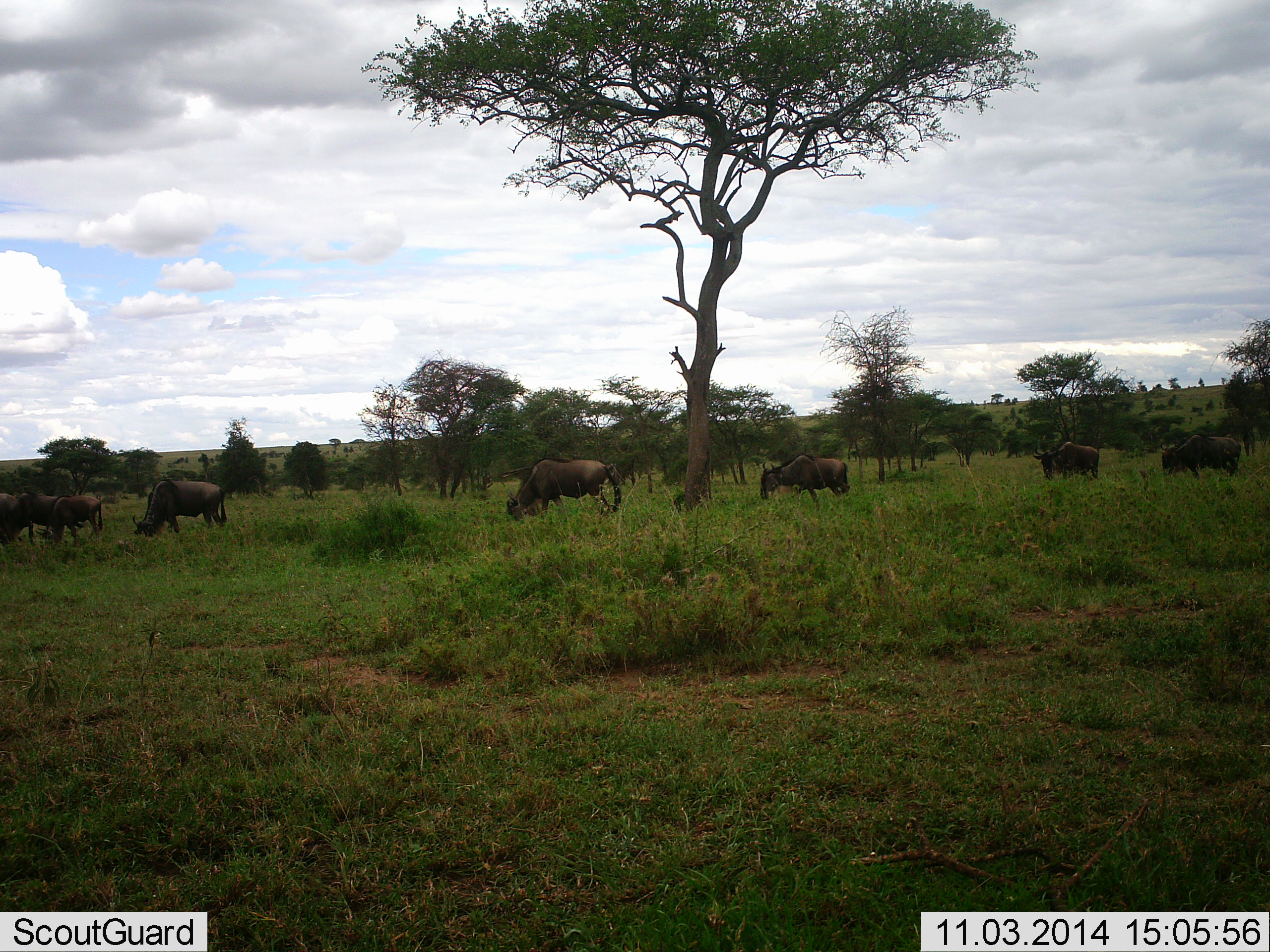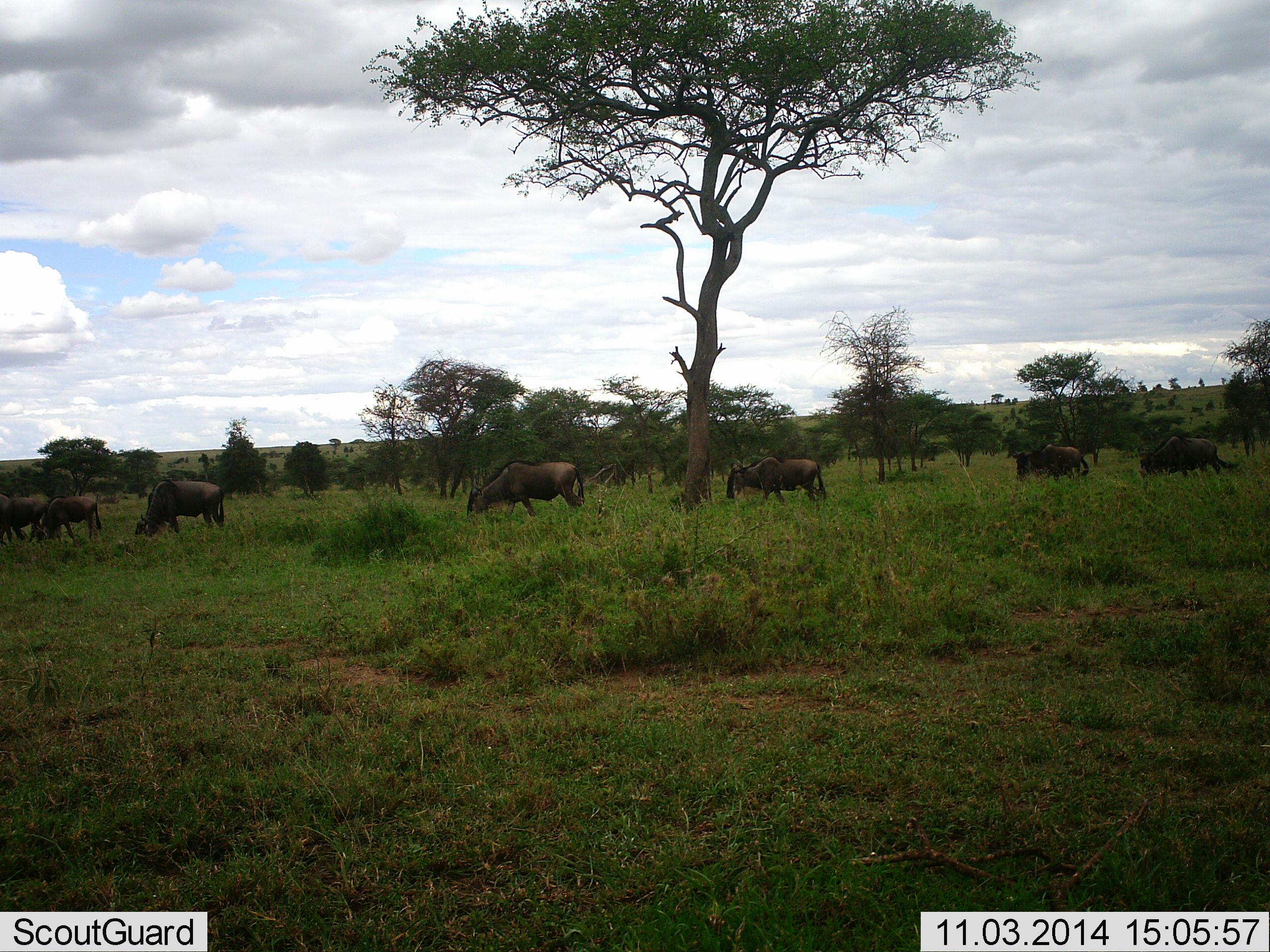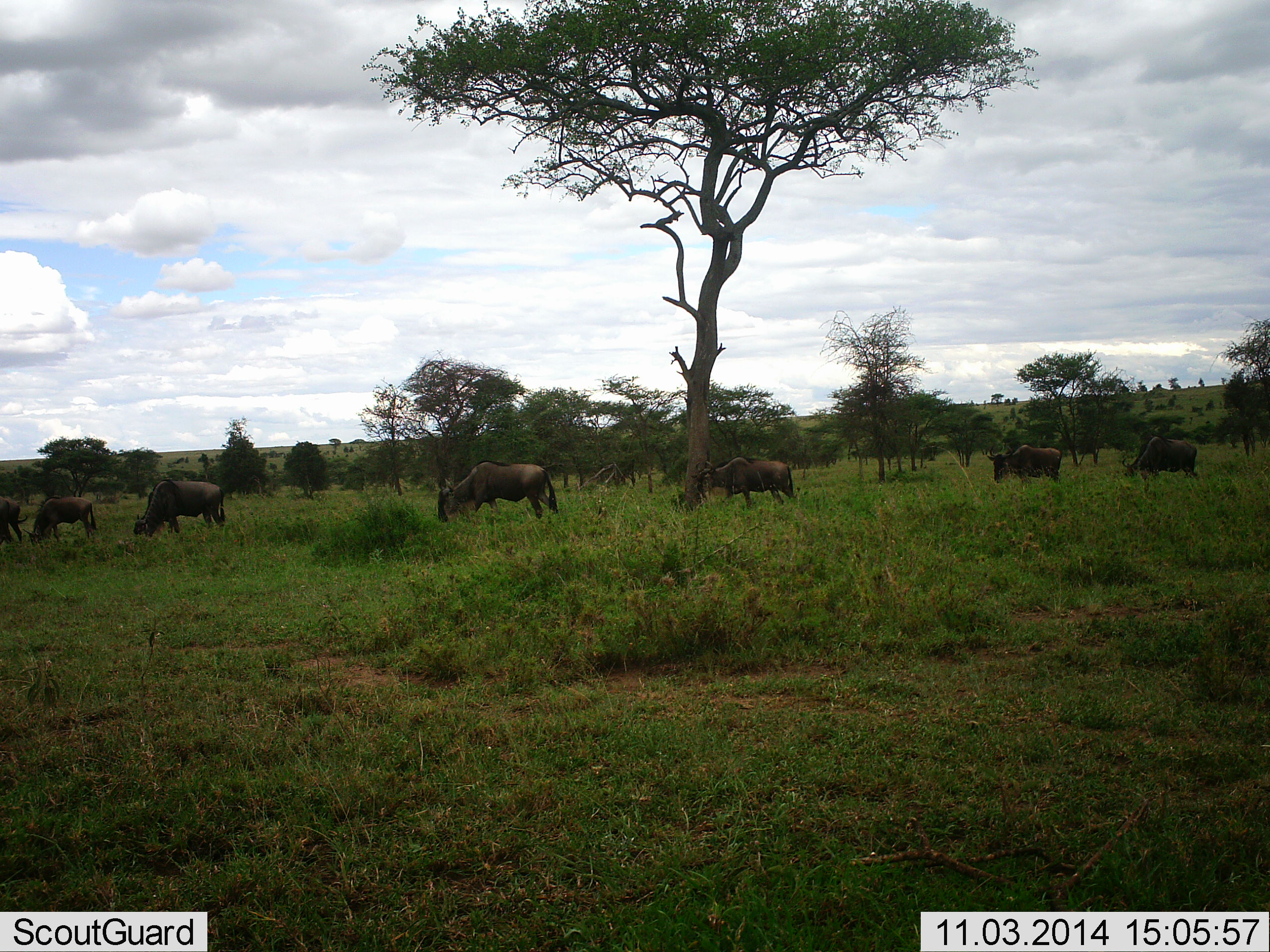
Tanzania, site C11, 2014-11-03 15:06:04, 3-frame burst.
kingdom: Animalia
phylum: Chordata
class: Mammalia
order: Artiodactyla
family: Bovidae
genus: Connochaetes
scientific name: Connochaetes taurinus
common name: blue wildebeest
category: wildebeest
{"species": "wildebeest (blue wildebeest) (Connochaetes taurinus)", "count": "7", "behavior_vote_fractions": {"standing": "20%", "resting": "0%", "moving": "70%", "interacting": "0%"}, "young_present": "0%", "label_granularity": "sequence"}